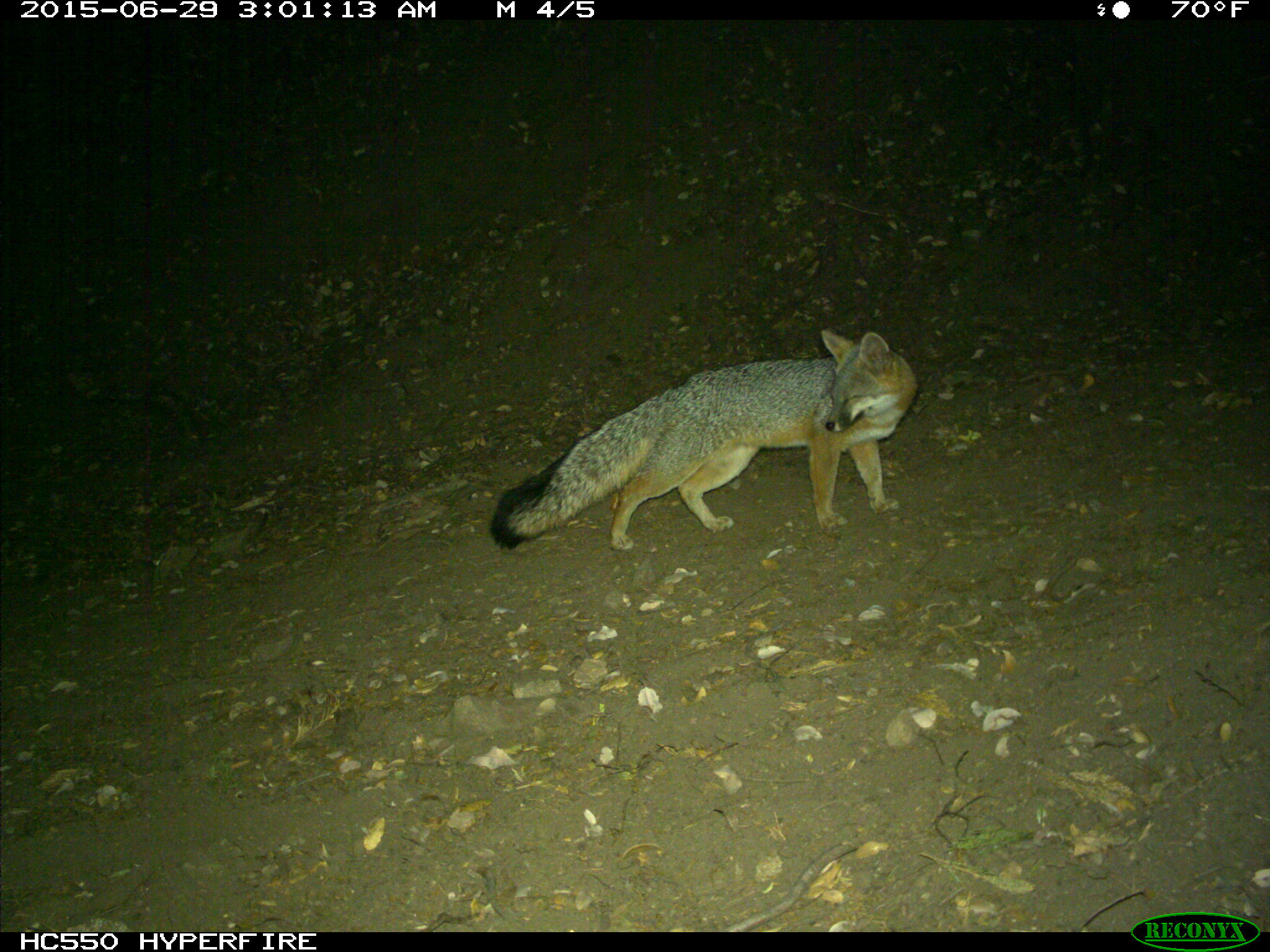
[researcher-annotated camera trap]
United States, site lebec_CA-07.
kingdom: Animalia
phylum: Chordata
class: Mammalia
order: Carnivora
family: Canidae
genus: Urocyon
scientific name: Urocyon cinereoargenteus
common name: gray fox